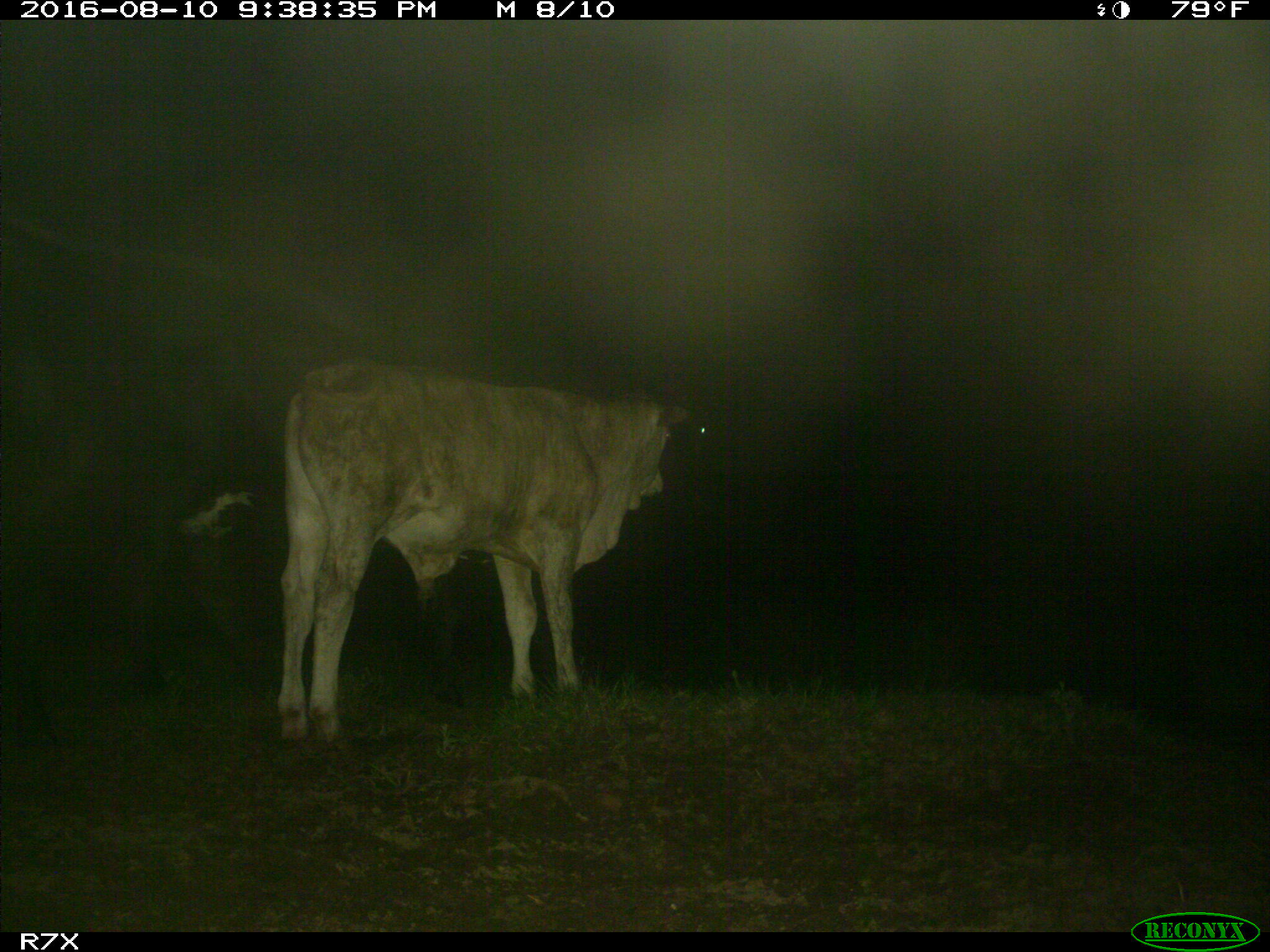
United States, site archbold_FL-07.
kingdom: Animalia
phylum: Chordata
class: Mammalia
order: Artiodactyla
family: Bovidae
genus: Bos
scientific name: Bos taurus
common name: domestic cow